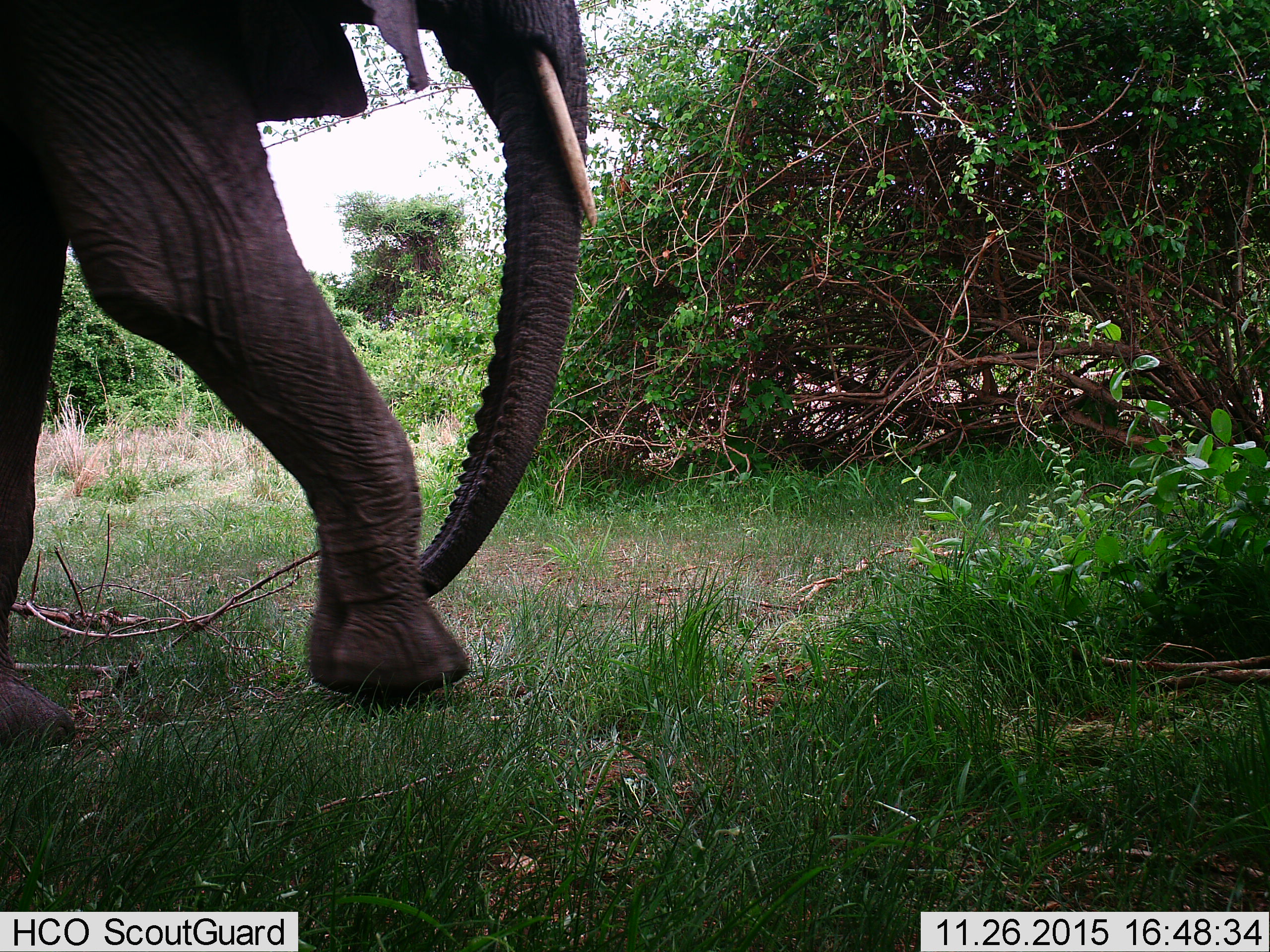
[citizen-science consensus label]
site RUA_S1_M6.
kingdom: Animalia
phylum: Chordata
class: Mammalia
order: Proboscidea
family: Elephantidae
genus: Loxodonta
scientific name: Loxodonta africana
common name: african bush elephant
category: elephant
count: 1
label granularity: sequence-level